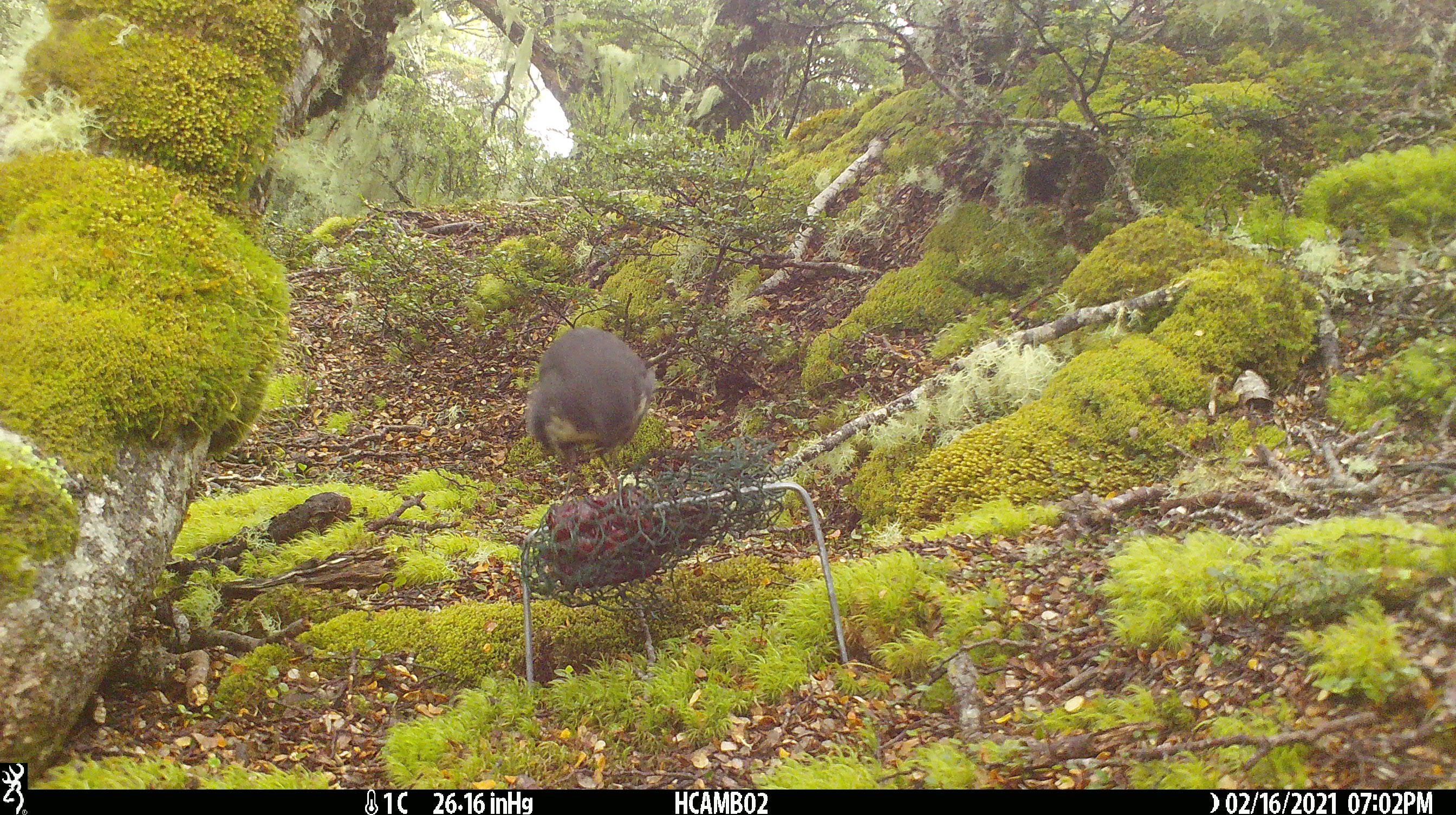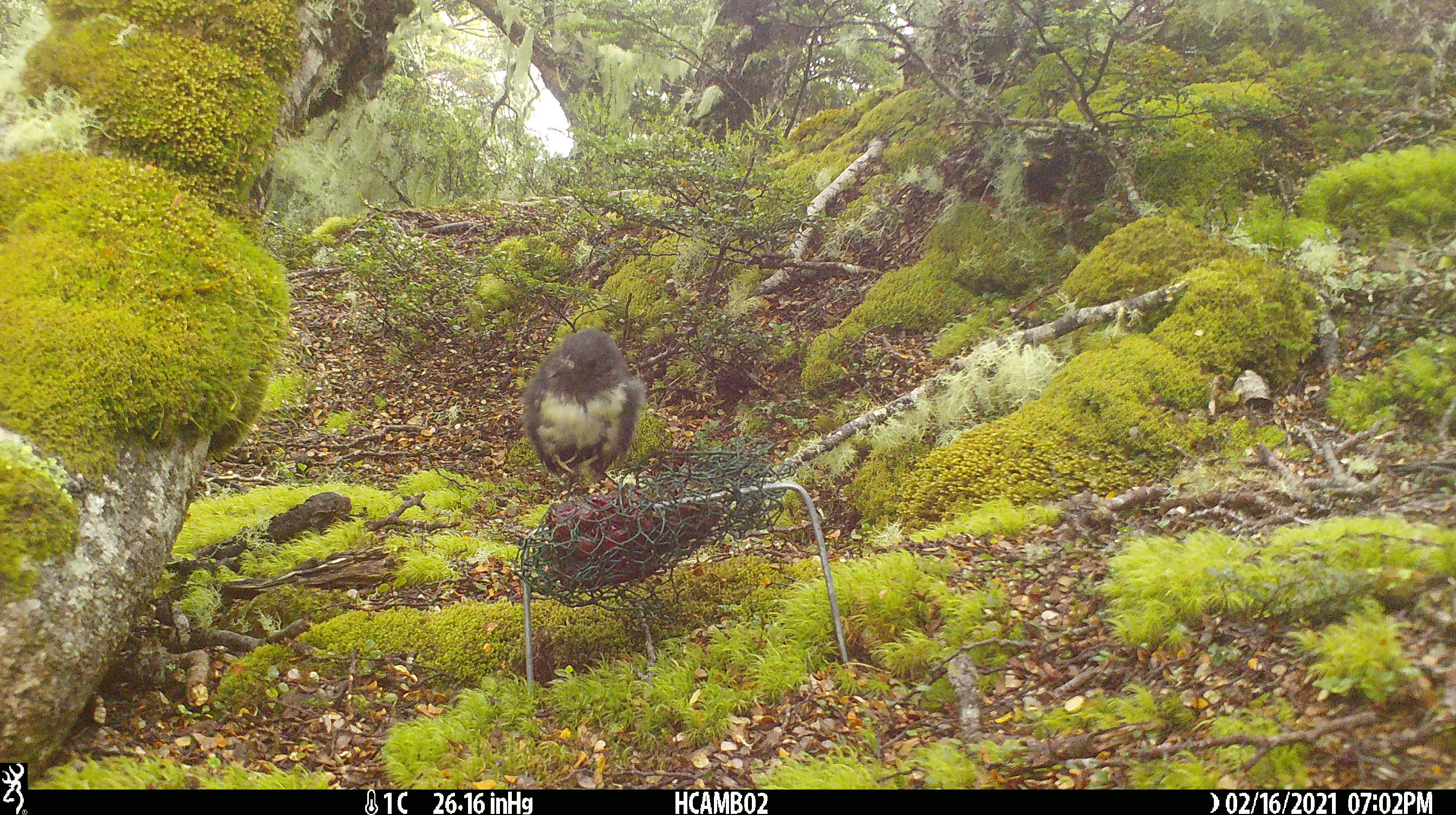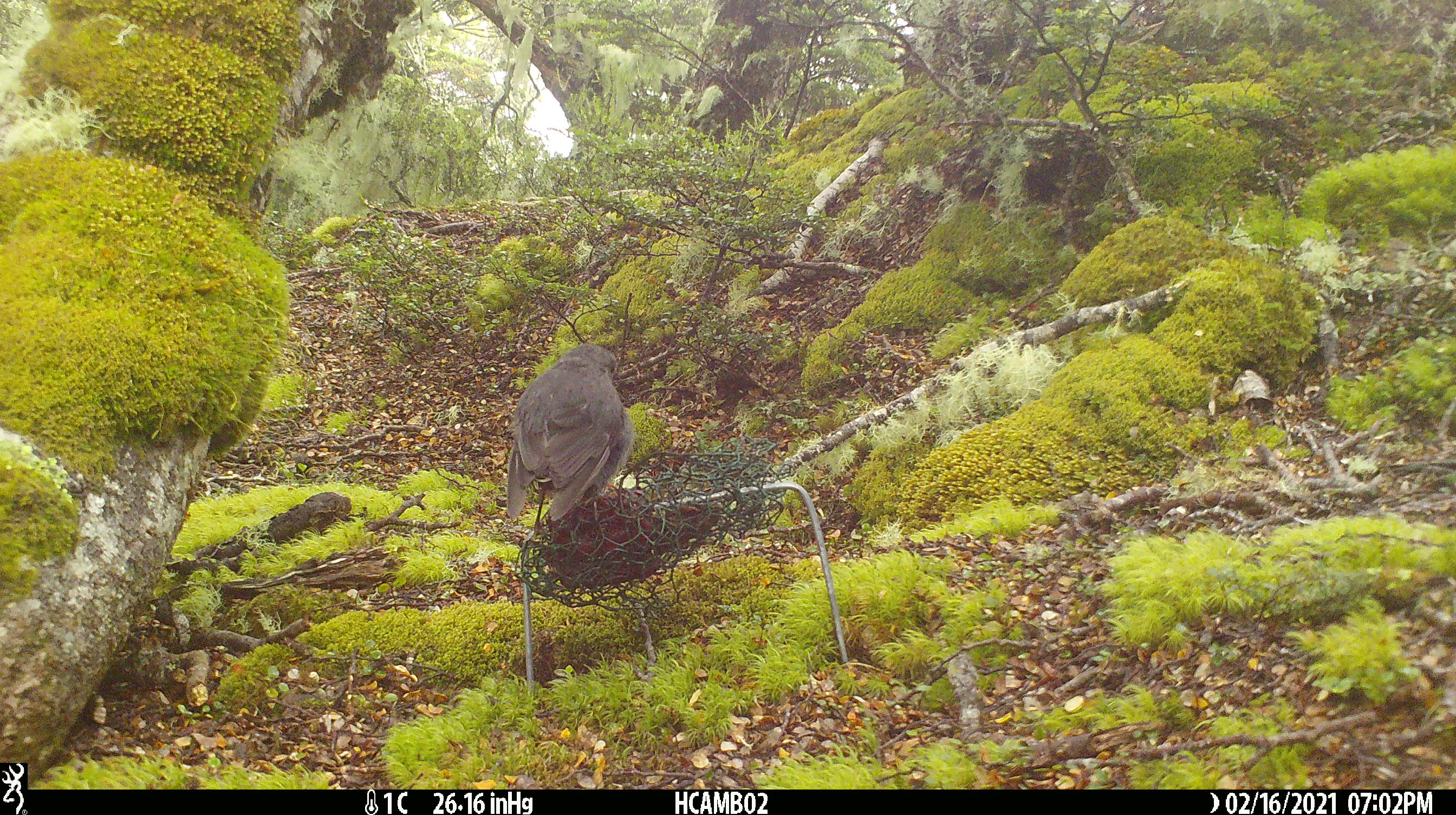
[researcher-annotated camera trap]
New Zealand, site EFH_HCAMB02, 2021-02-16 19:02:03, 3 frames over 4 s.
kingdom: Animalia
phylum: Chordata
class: Aves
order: Passeriformes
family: Petroicidae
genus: Petroica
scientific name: Petroica australis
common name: new zealand robin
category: robin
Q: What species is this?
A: Robin (new zealand robin) (Petroica australis).